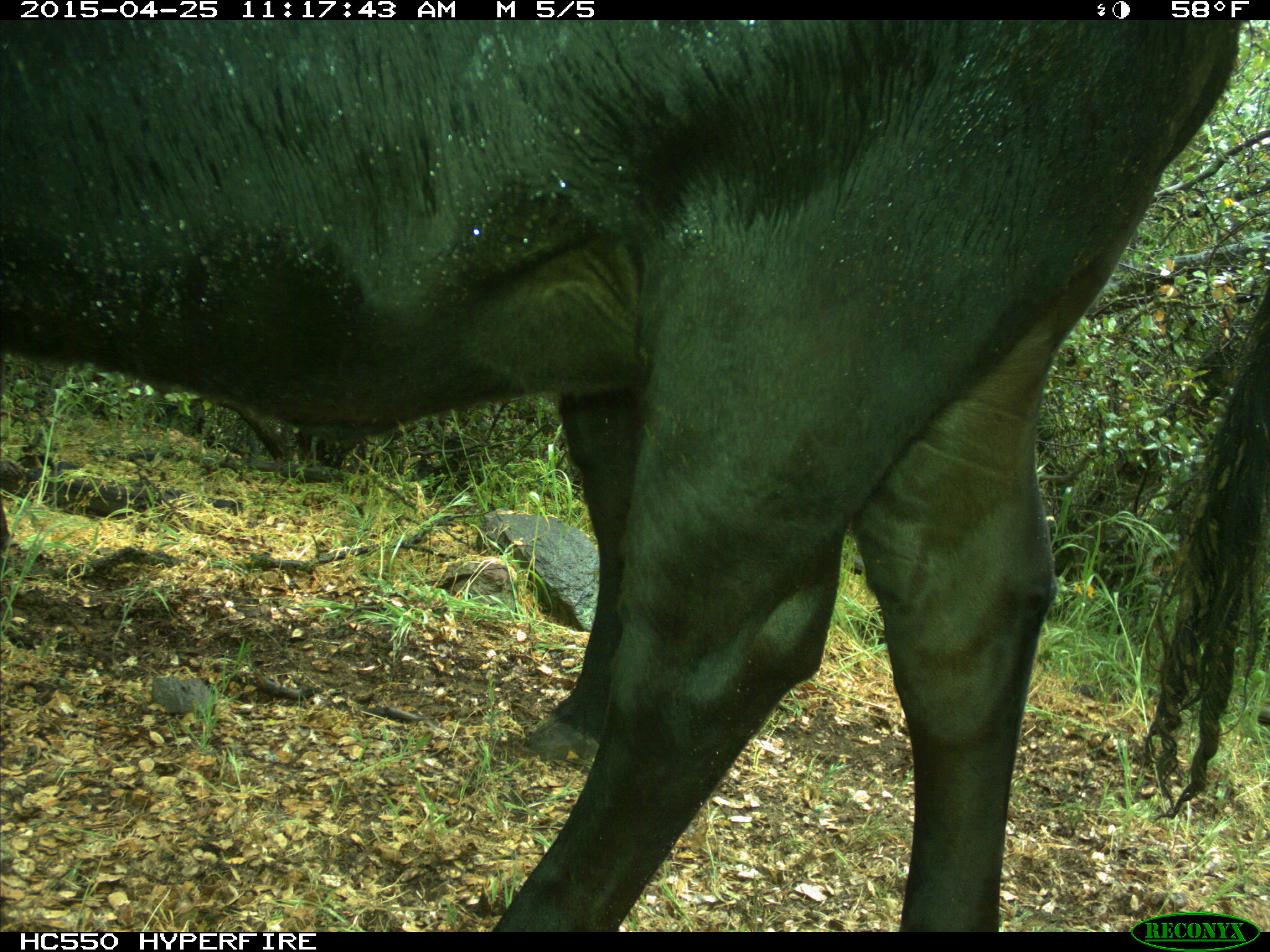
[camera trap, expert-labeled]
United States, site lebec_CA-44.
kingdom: Animalia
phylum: Chordata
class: Mammalia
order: Artiodactyla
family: Suidae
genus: Sus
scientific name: Sus scrofa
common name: wild boar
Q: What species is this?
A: Sus scrofa (wild boar).